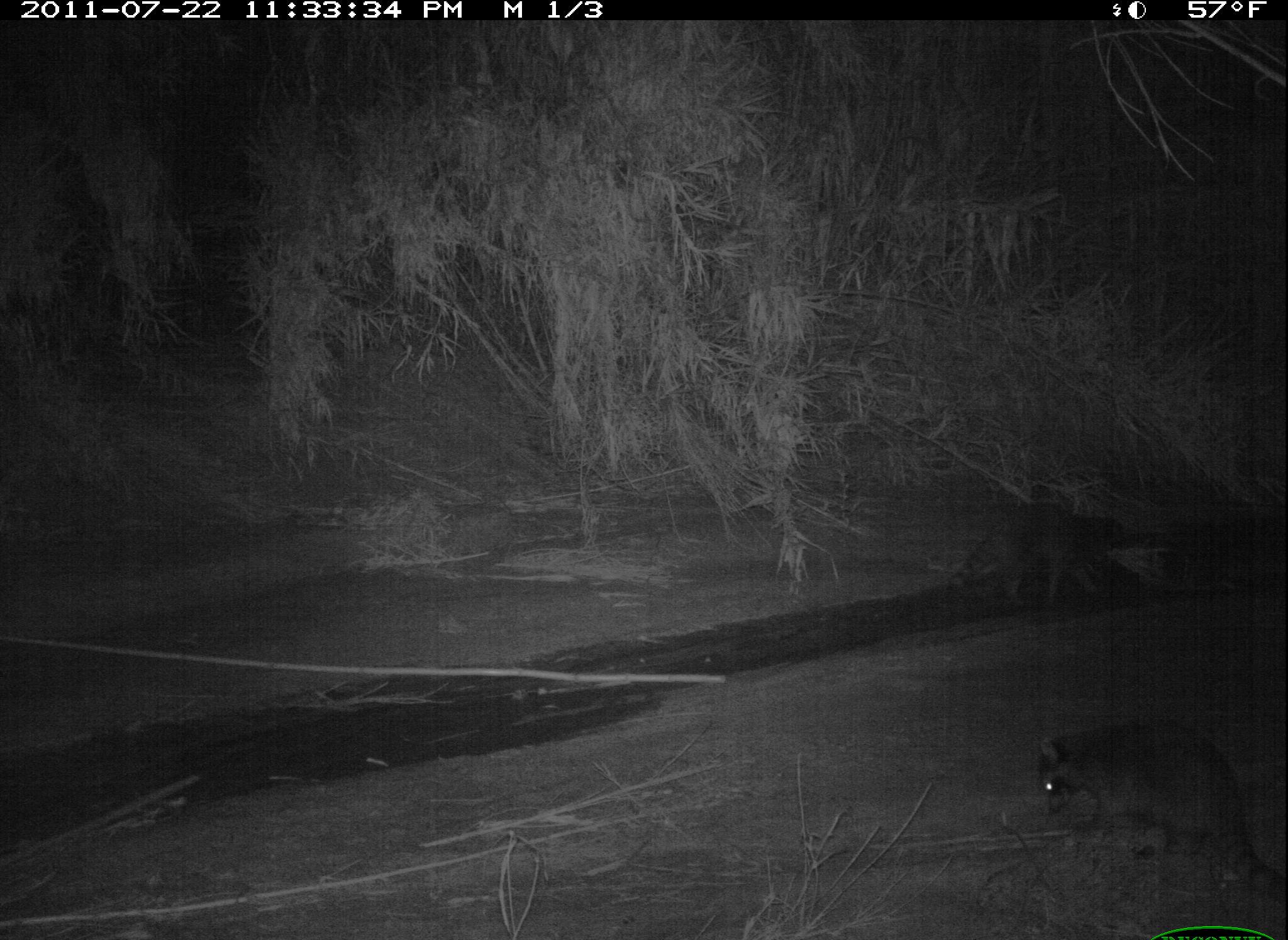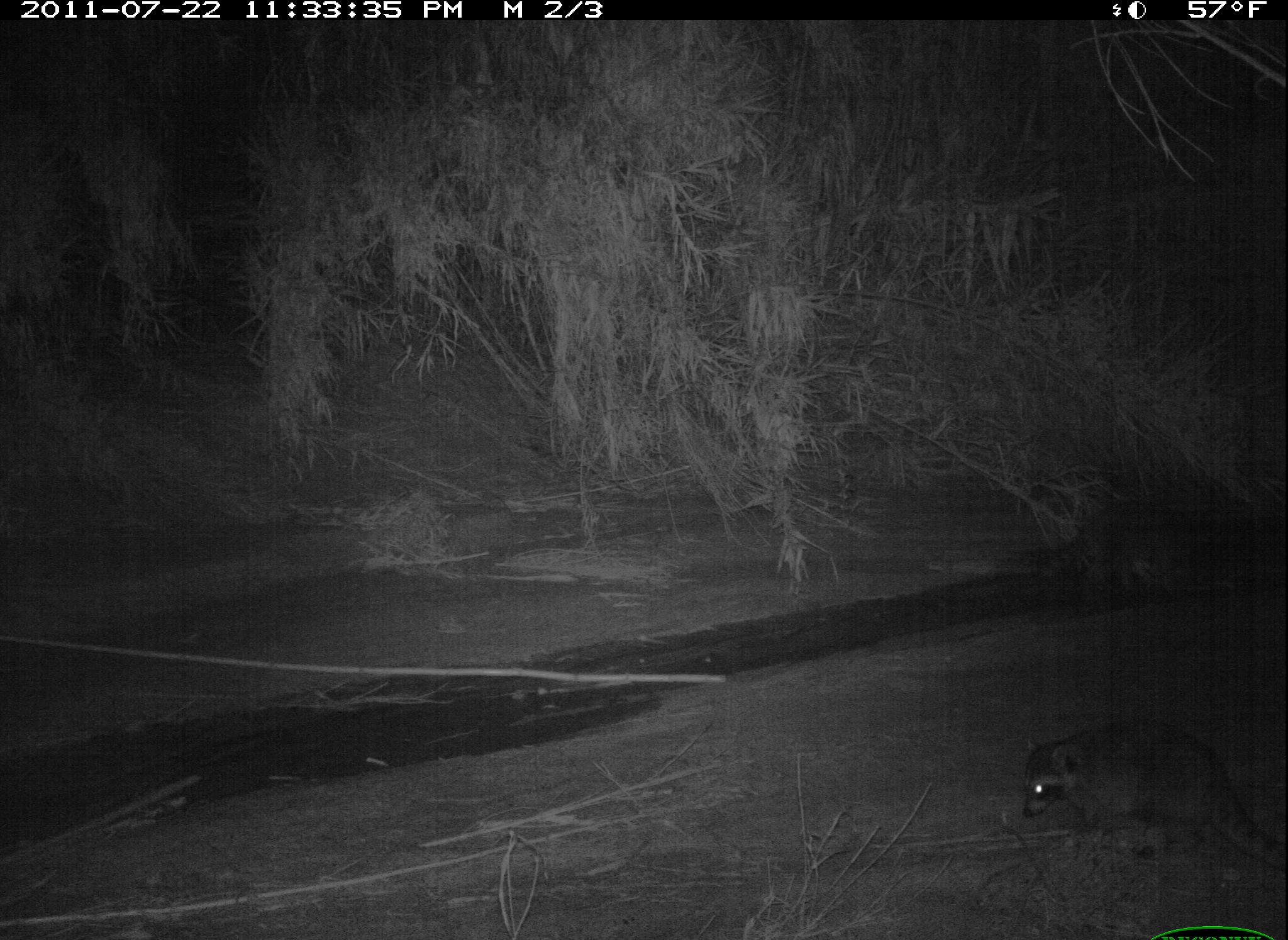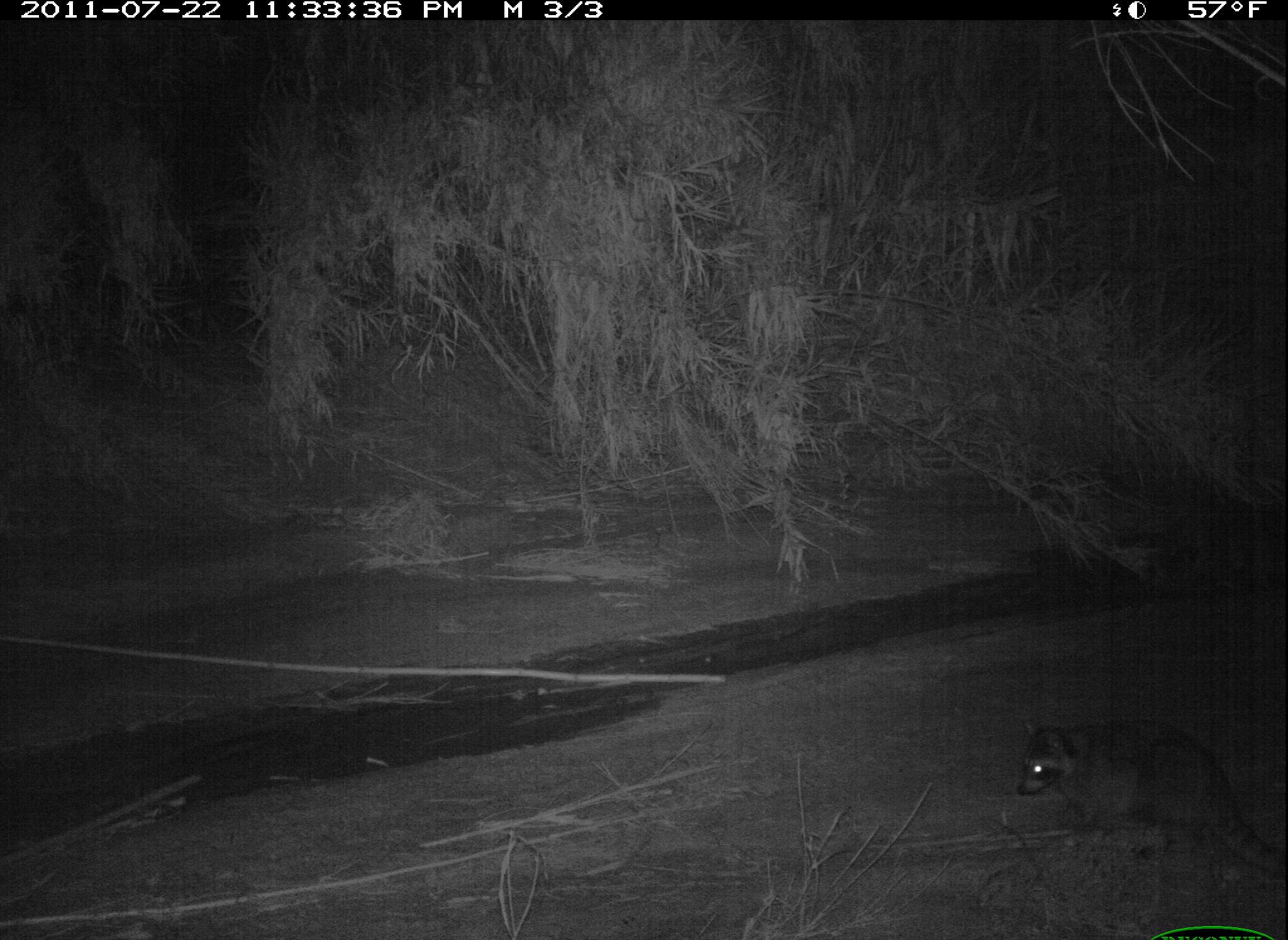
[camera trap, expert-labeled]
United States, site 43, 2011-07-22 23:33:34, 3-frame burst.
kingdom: Animalia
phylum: Chordata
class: Mammalia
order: Carnivora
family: Procyonidae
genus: Procyon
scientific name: Procyon lotor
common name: raccoon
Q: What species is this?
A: Raccoon (Procyon lotor).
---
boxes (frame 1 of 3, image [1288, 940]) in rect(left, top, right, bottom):
raccoon: rect(1030, 718, 1278, 902)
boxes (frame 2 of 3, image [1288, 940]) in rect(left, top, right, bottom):
raccoon: rect(1014, 710, 1286, 870); rect(1023, 485, 1254, 610)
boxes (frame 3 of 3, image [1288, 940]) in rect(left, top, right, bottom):
raccoon: rect(1006, 710, 1286, 883)